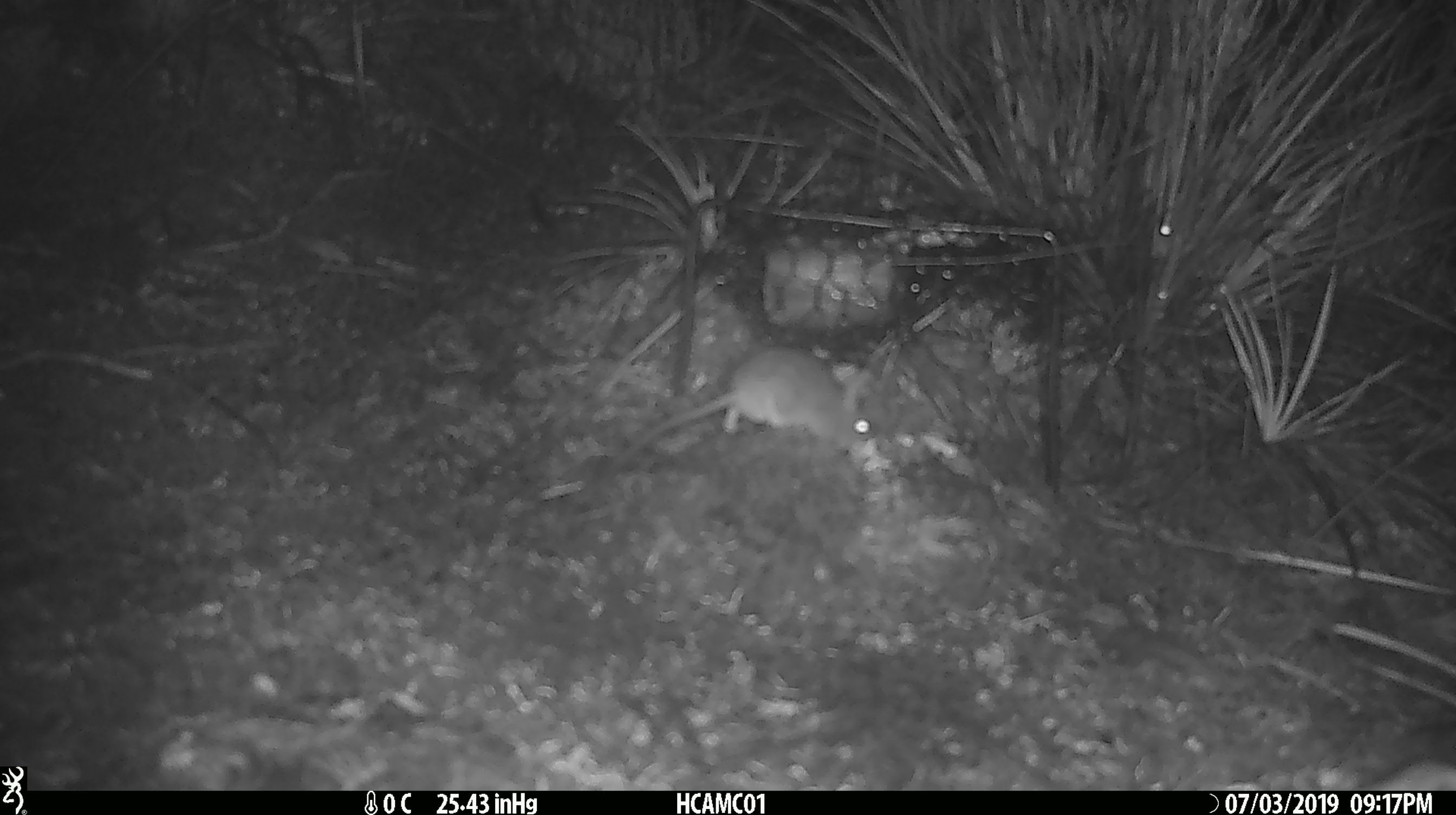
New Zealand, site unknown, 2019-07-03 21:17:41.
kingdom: Animalia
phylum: Chordata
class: Mammalia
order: Rodentia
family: Muridae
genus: Mus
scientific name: Mus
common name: mouse